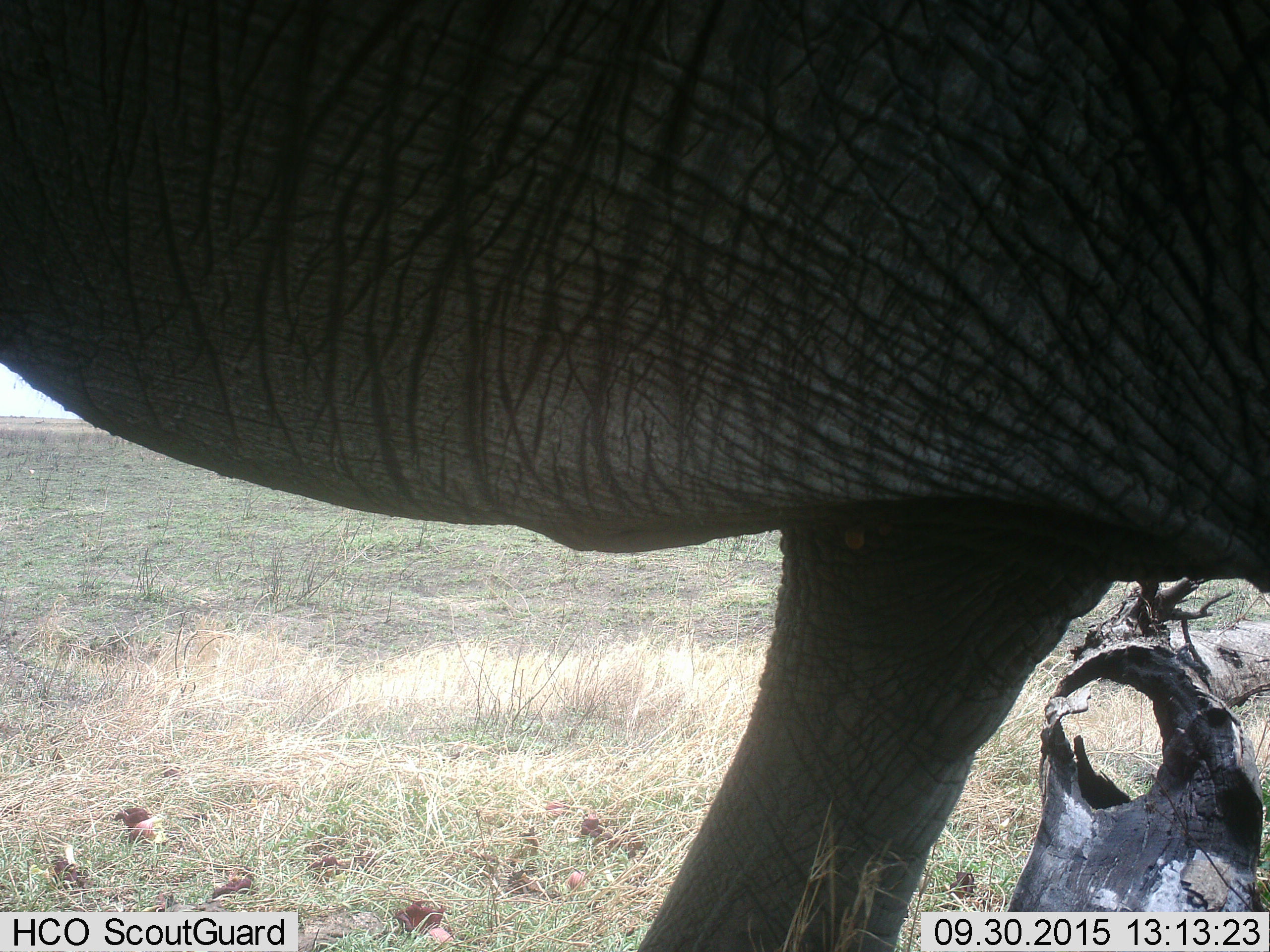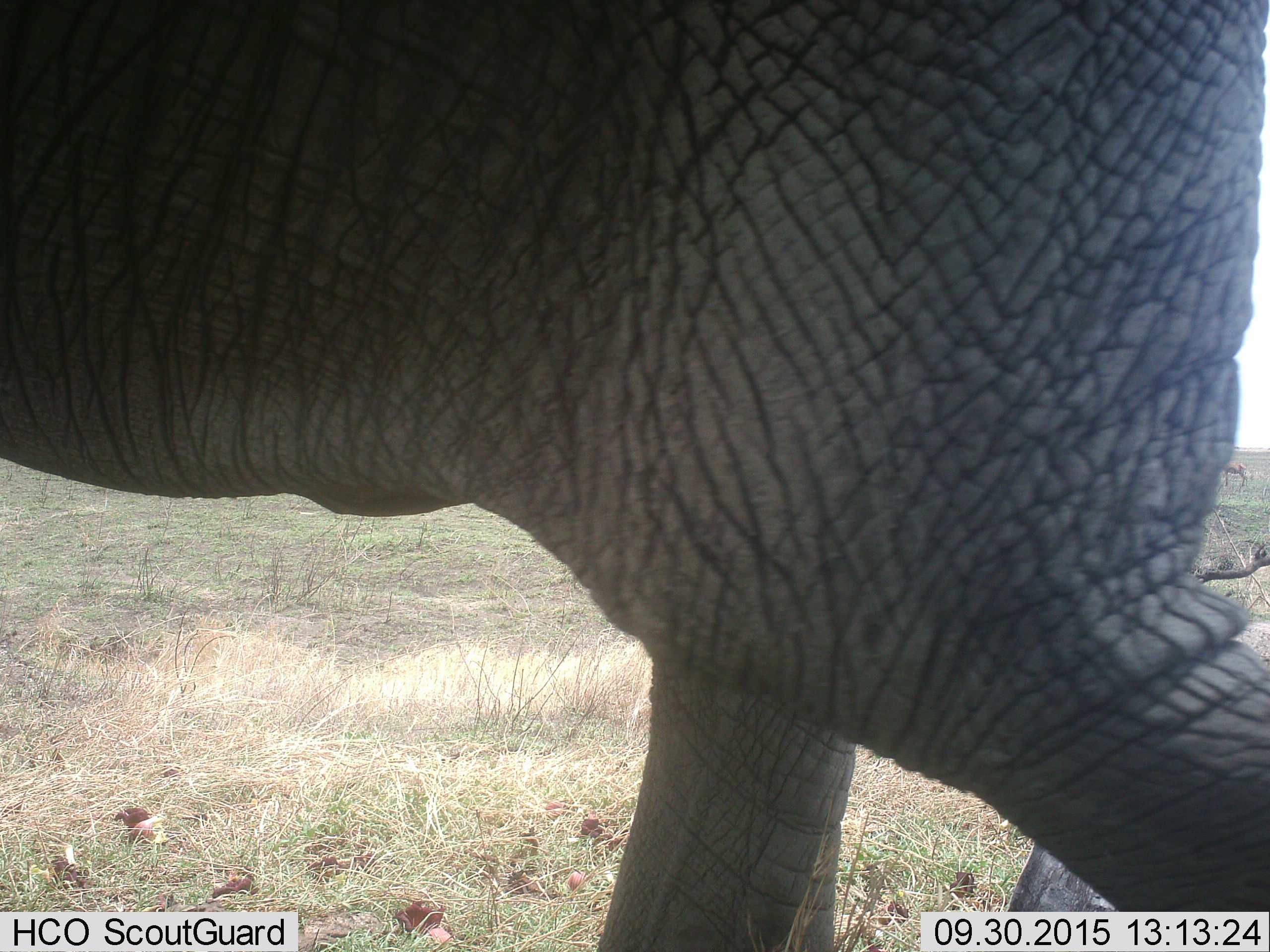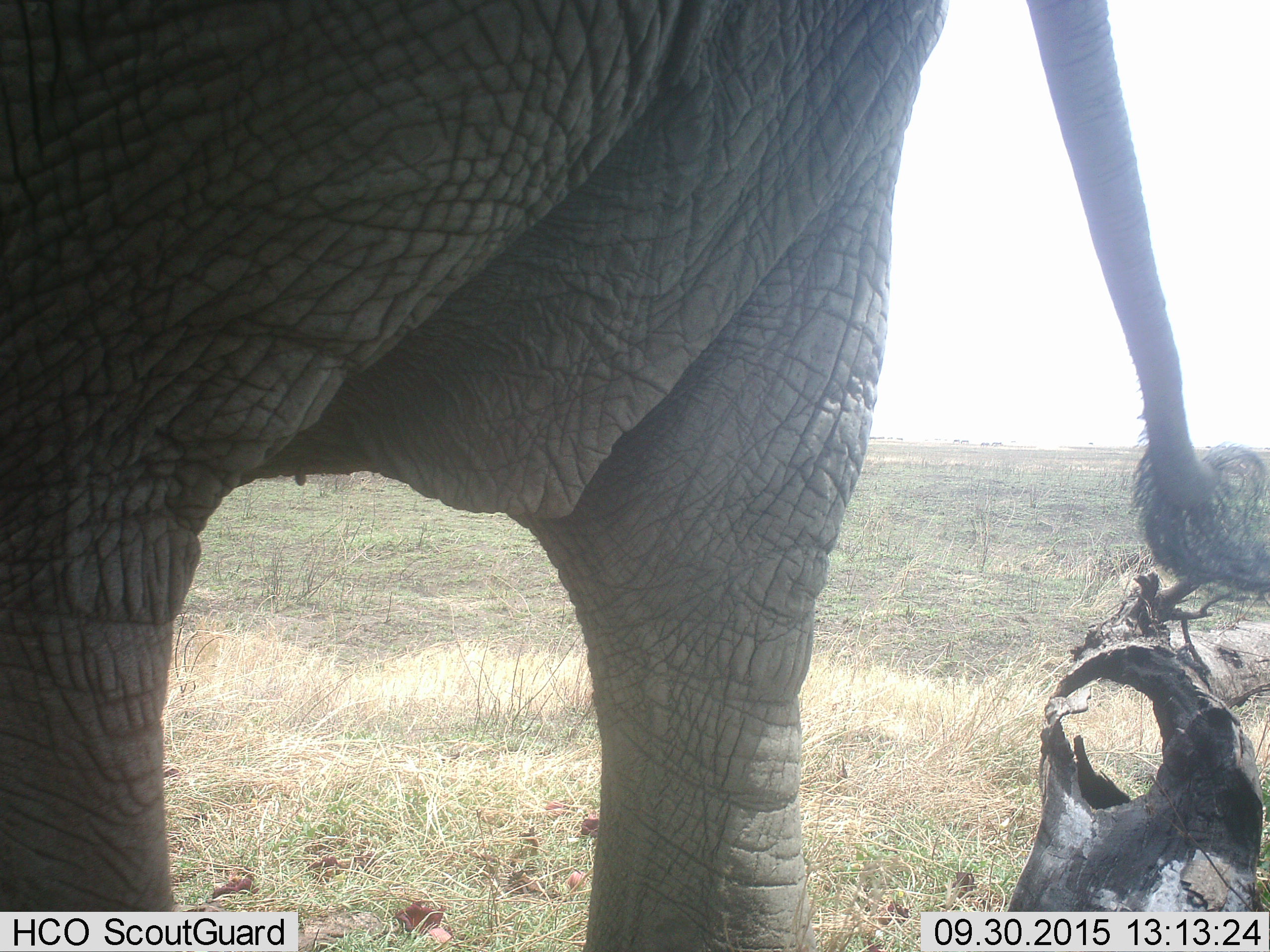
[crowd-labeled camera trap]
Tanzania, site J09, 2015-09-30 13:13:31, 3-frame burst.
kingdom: Animalia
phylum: Chordata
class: Mammalia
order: Proboscidea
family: Elephantidae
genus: Loxodonta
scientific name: Loxodonta africana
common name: african bush elephant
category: elephant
Elephant (african bush elephant) (Loxodonta africana), count 1. Behavior (volunteer vote fractions): standing 40%, resting 0%, moving 70%, interacting 0%. Young present (vote fraction): 0%. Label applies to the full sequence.